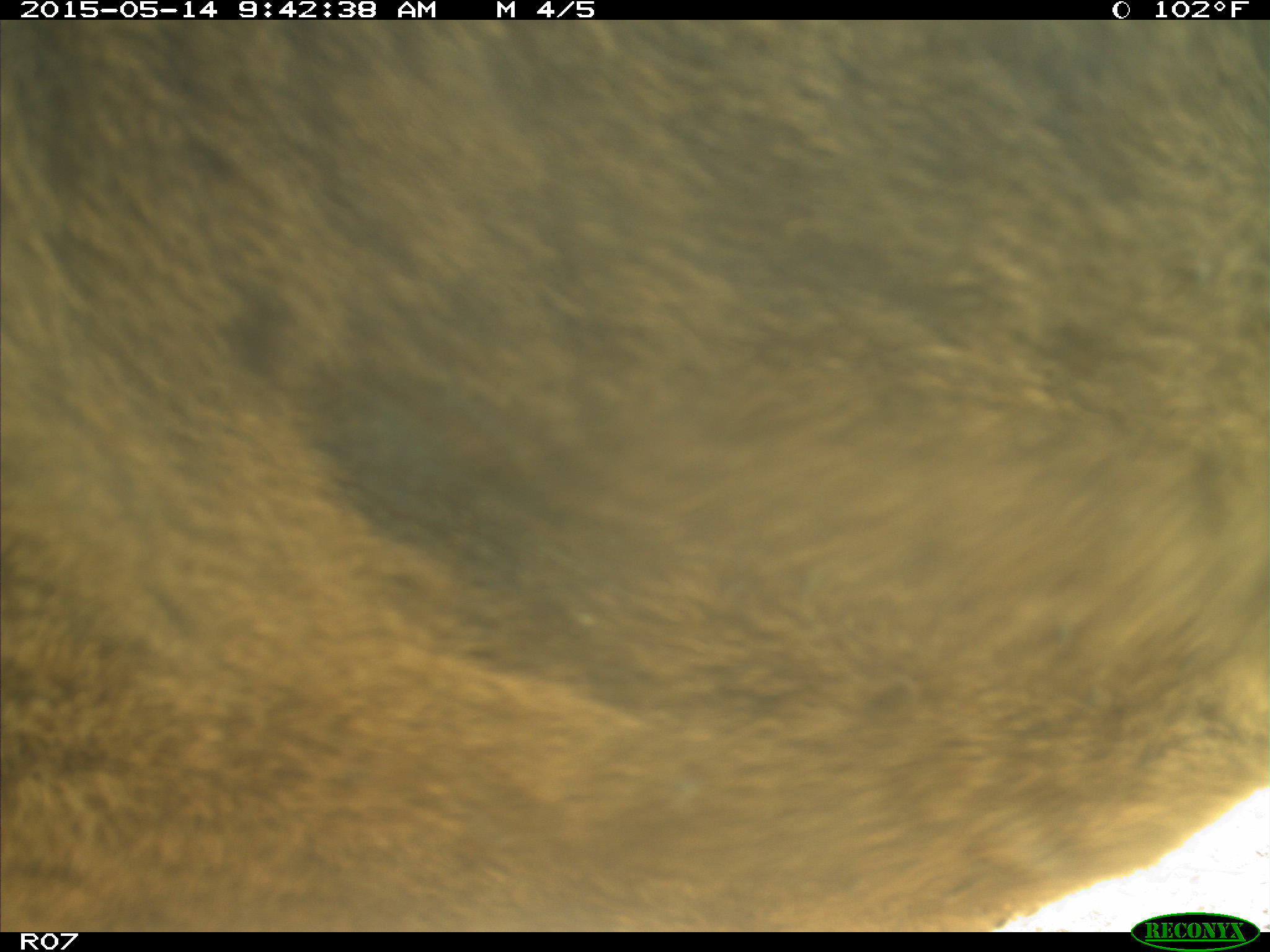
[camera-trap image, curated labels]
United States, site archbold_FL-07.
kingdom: Animalia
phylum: Chordata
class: Mammalia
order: Artiodactyla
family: Bovidae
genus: Bos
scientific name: Bos taurus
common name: domestic cow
Bos taurus (domestic cow).